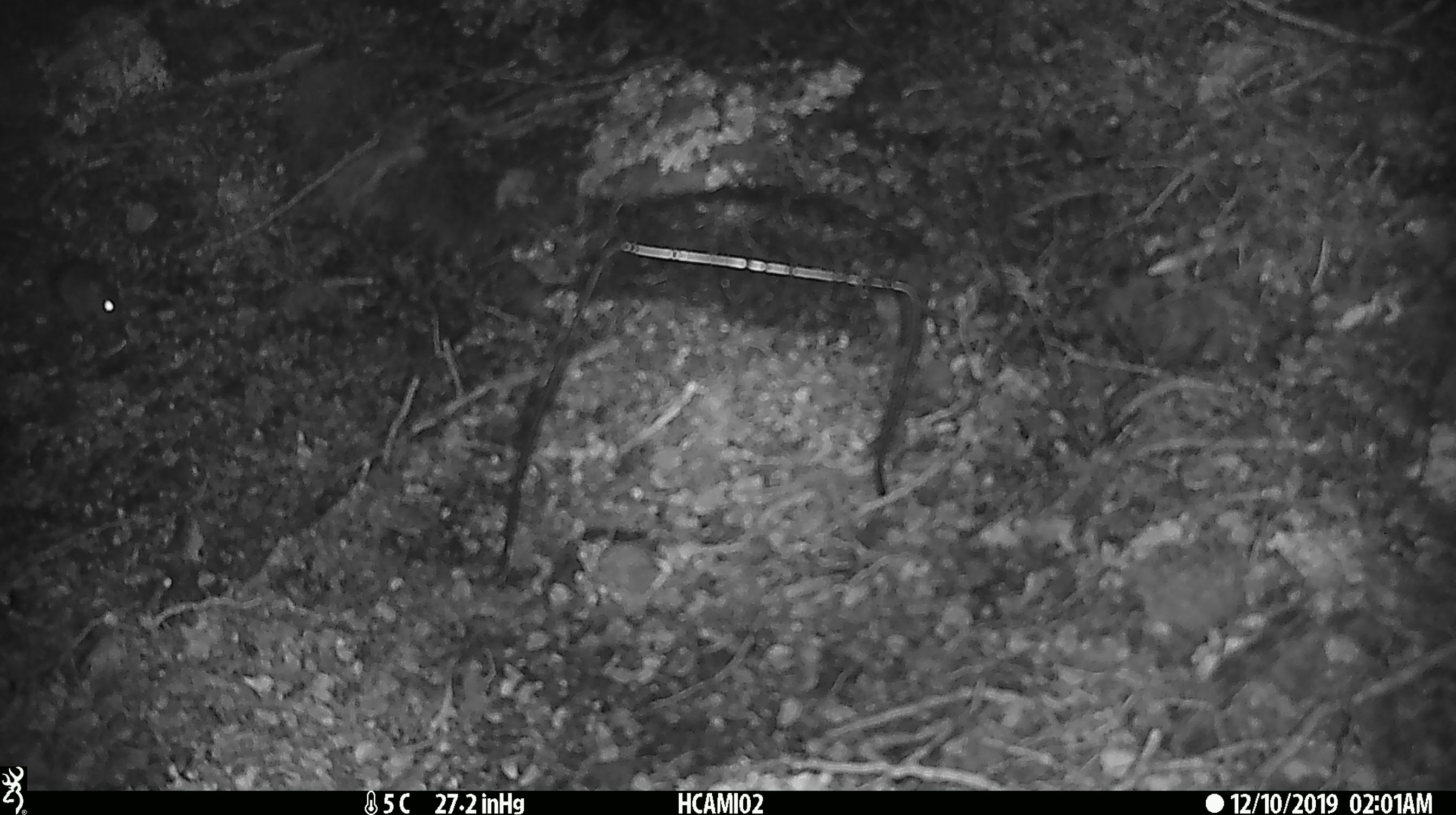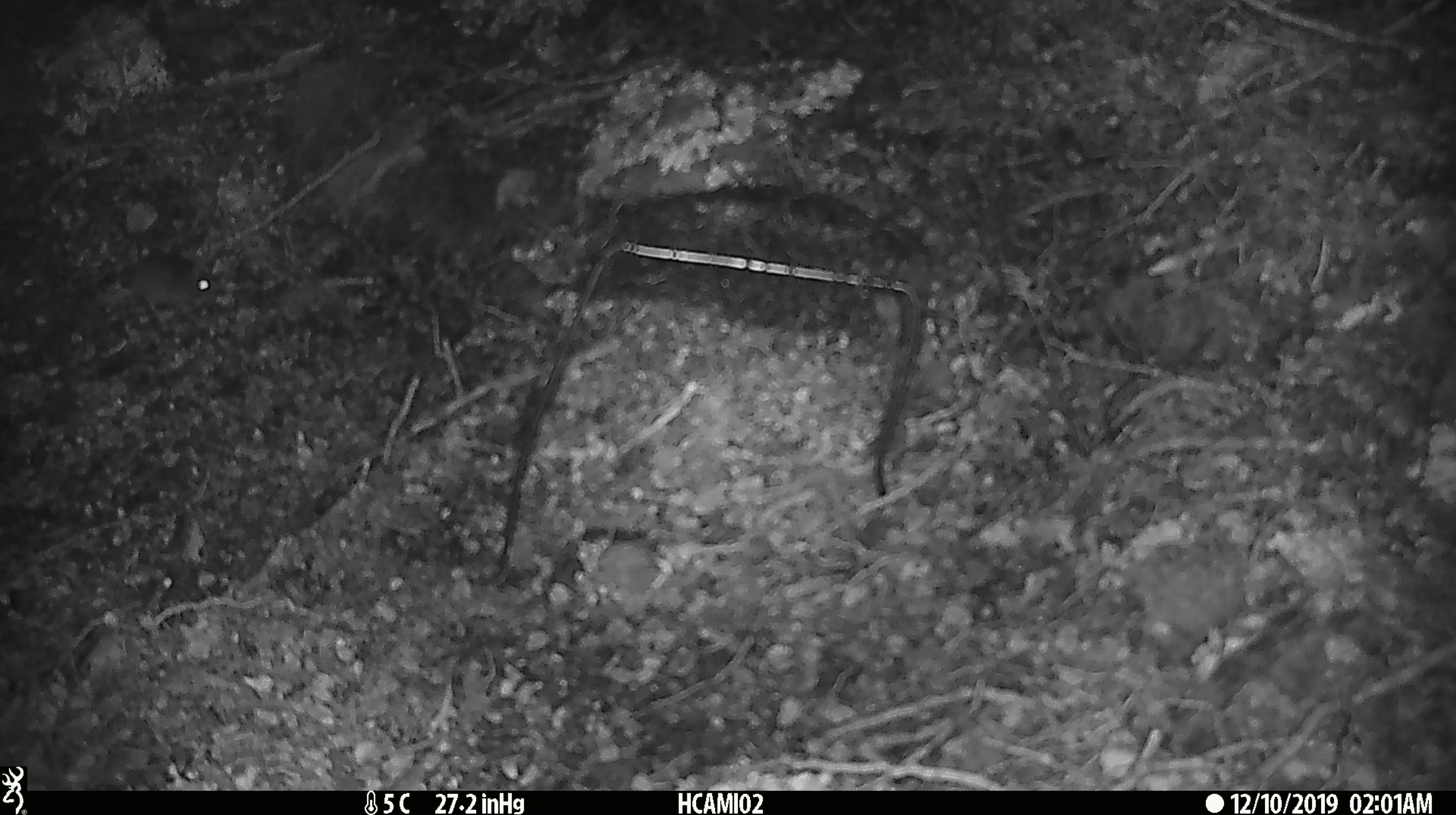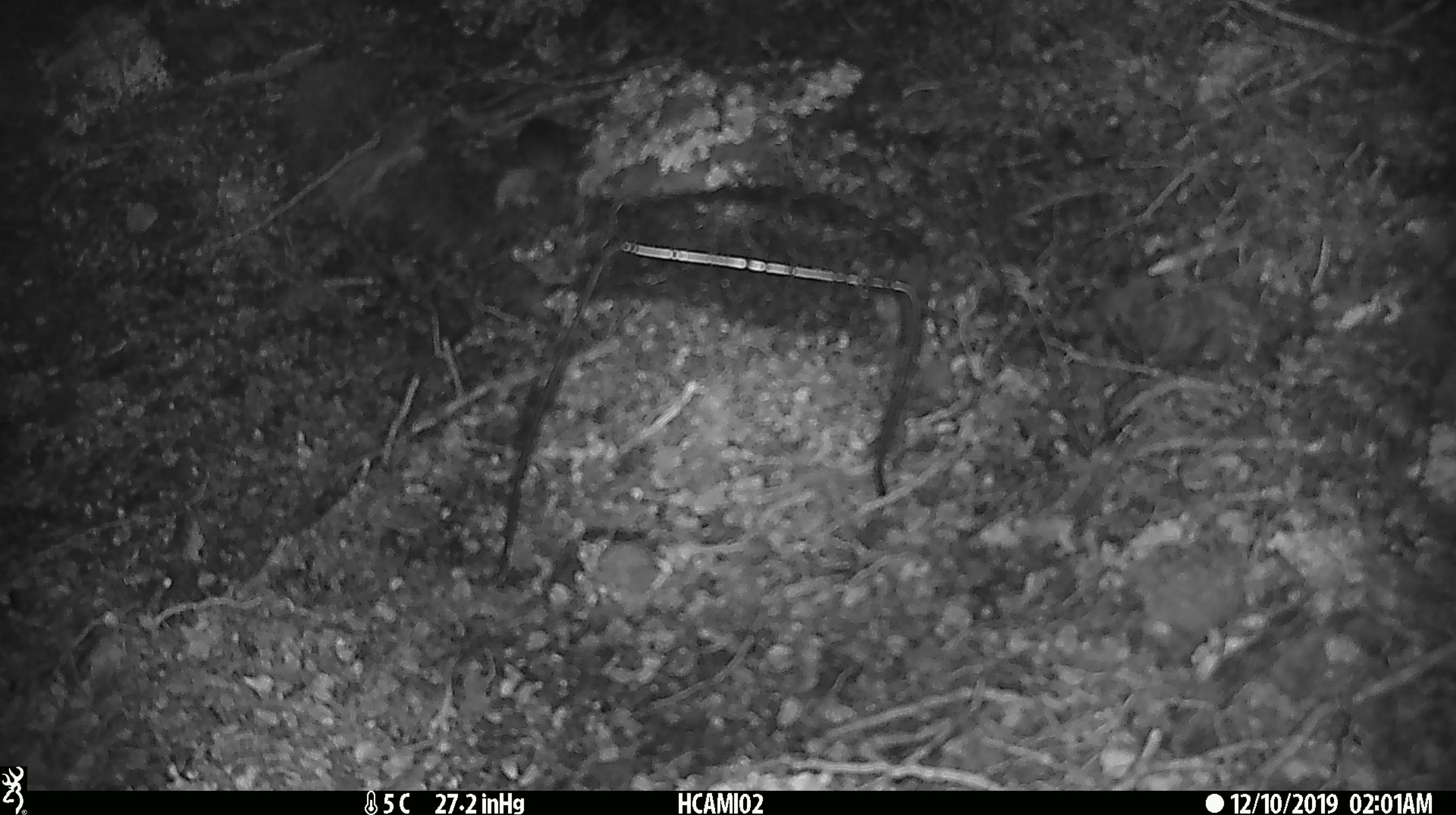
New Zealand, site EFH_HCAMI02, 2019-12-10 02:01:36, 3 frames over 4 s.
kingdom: Animalia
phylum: Chordata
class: Mammalia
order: Rodentia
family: Muridae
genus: Mus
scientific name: Mus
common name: mouse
Mouse (Mus).